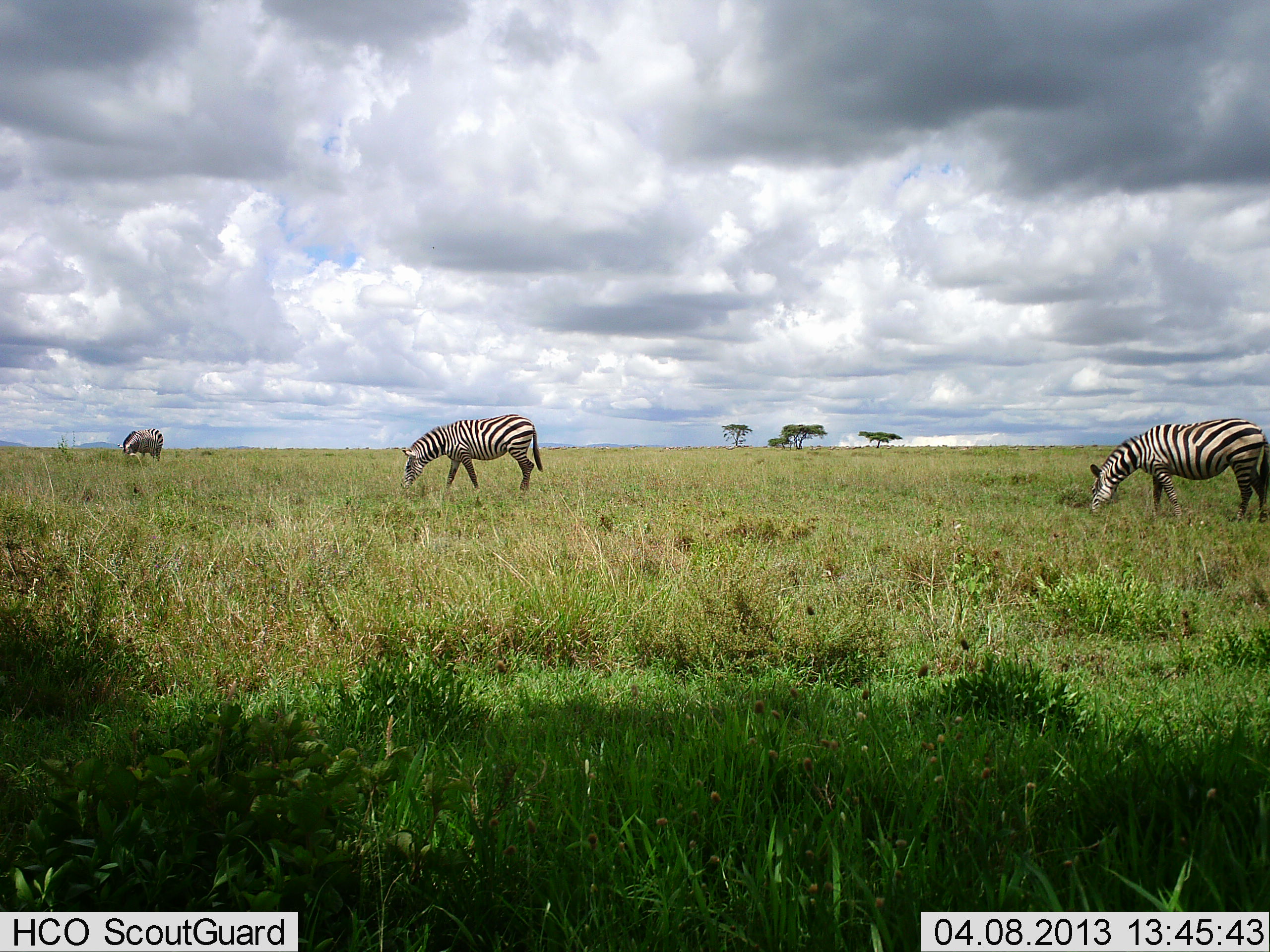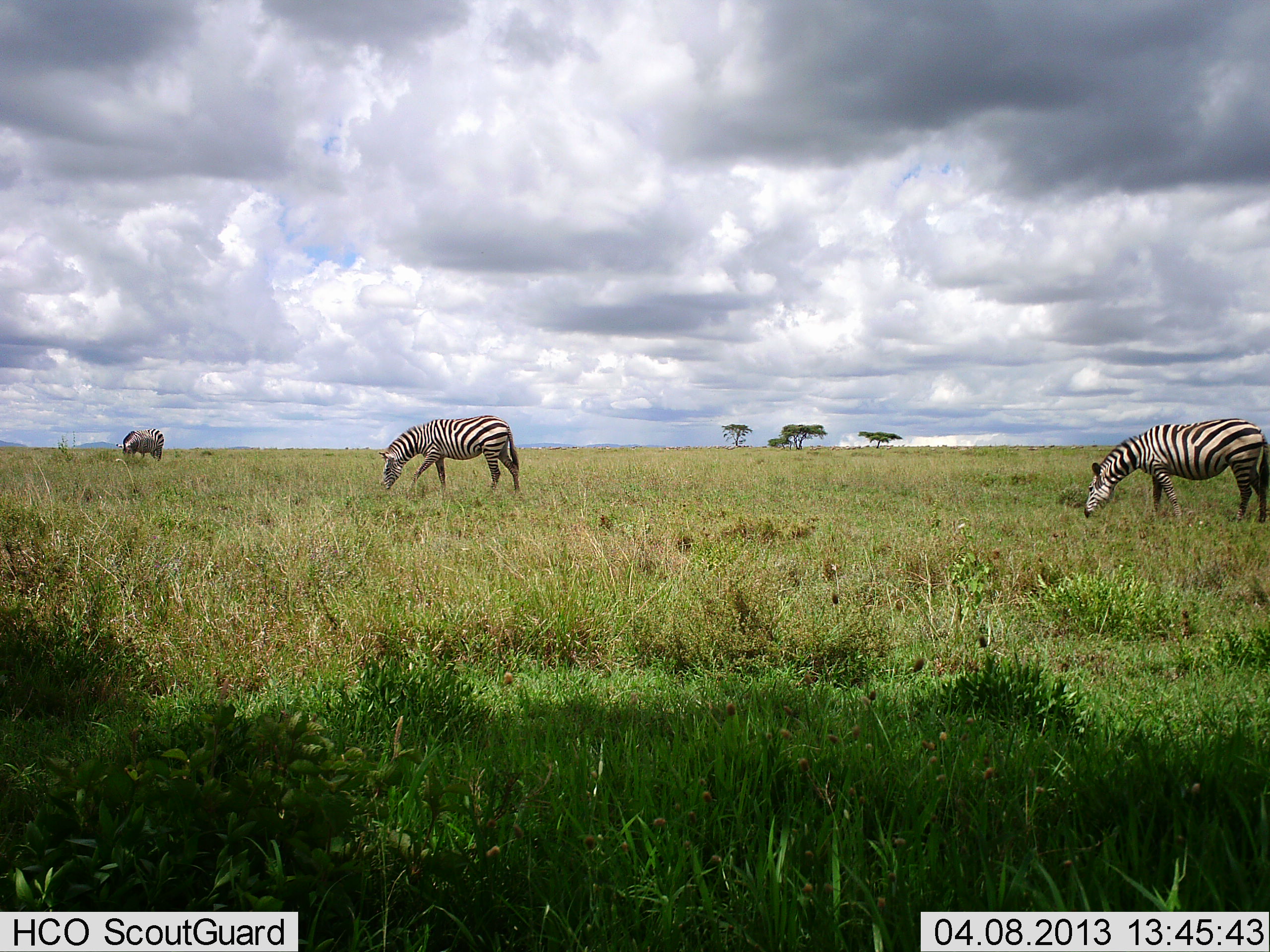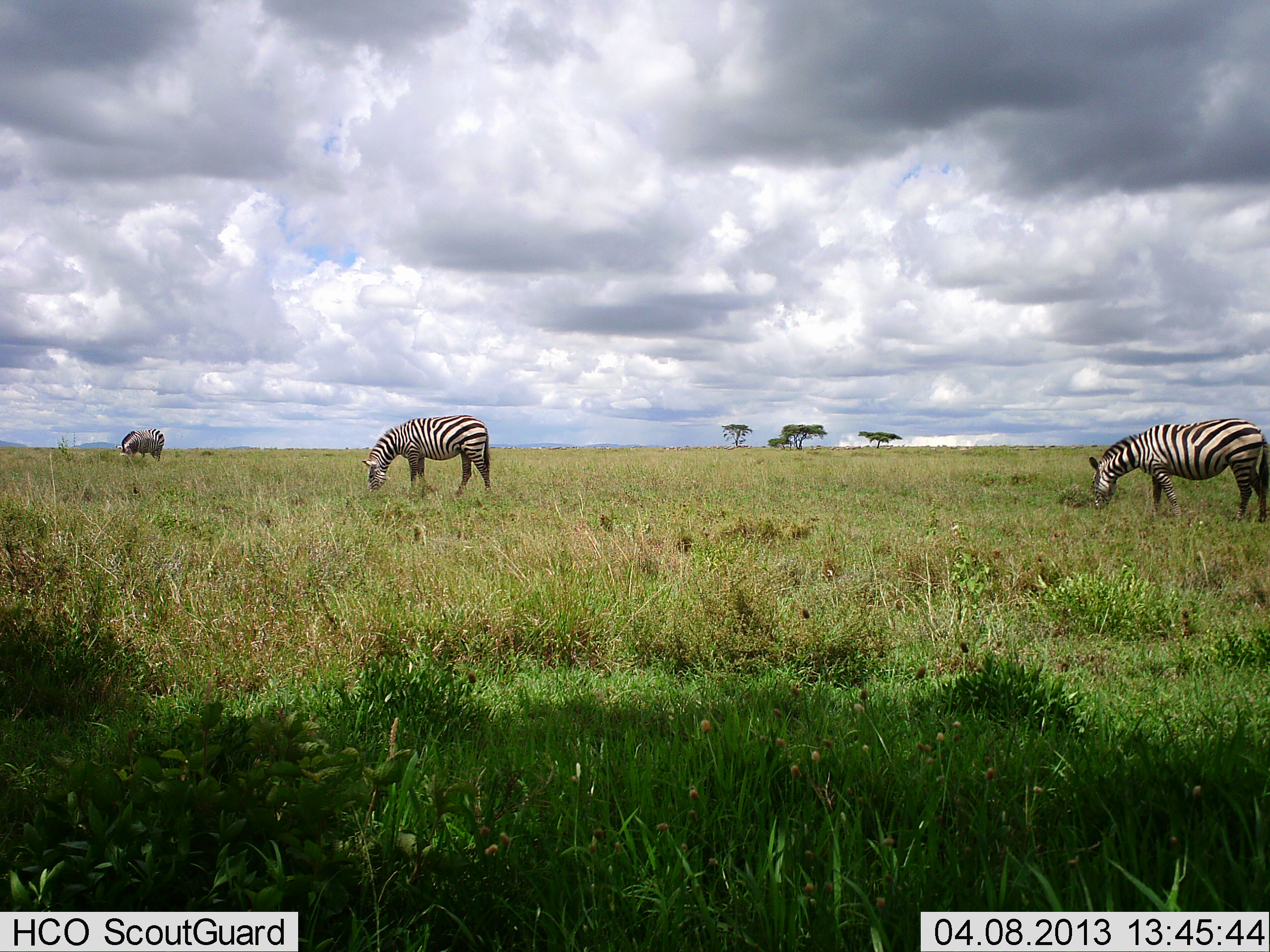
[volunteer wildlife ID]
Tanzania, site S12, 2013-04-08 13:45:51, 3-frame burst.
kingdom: Animalia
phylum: Chordata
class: Mammalia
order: Perissodactyla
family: Equidae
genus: Equus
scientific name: Equus quagga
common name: plains zebra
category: zebra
Zebra (plains zebra) (Equus quagga), count 3. Behavior (volunteer vote fractions): standing 21%, resting 0%, moving 26%, interacting 0%. Young present (vote fraction): 0%. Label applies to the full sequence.